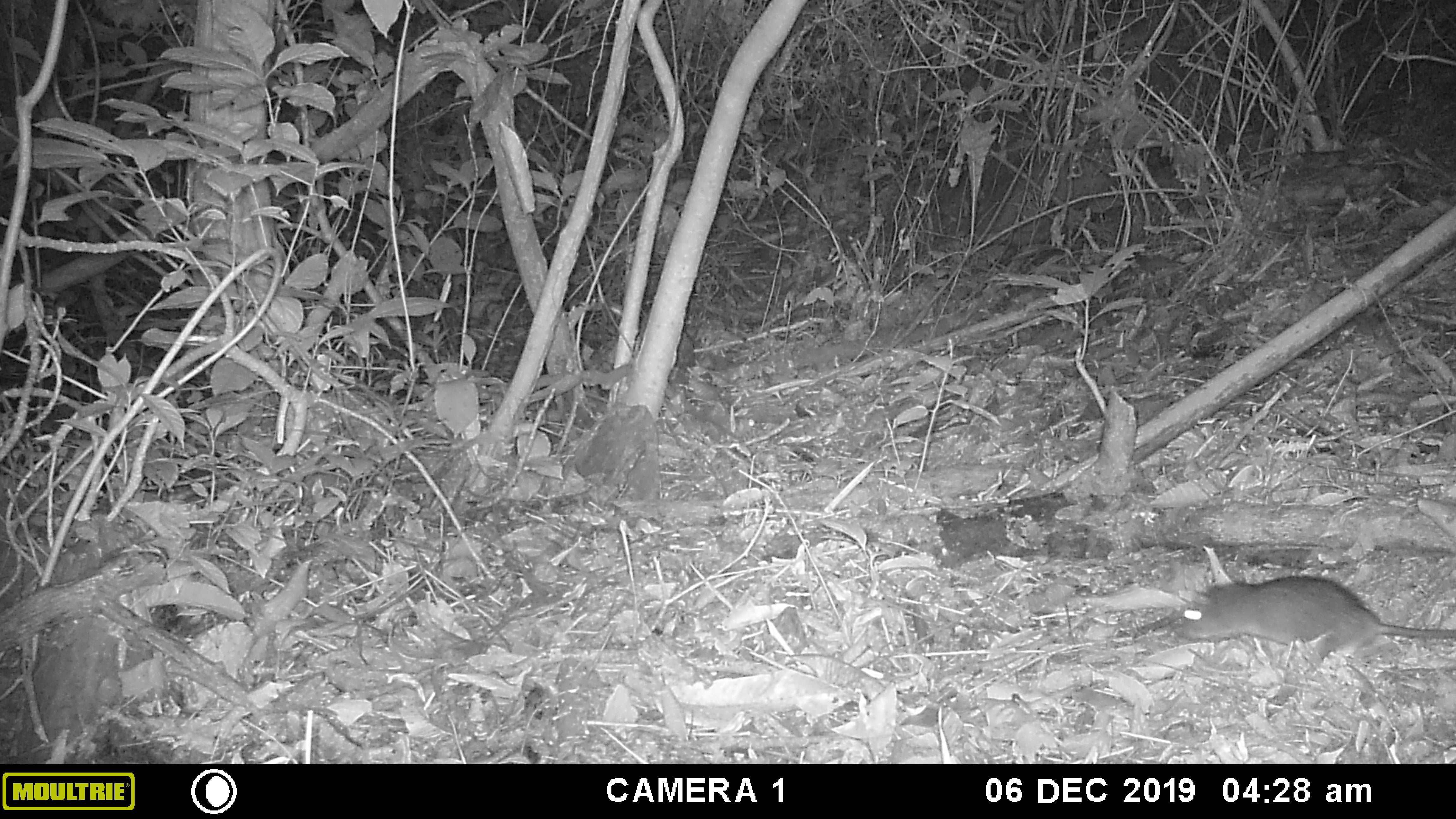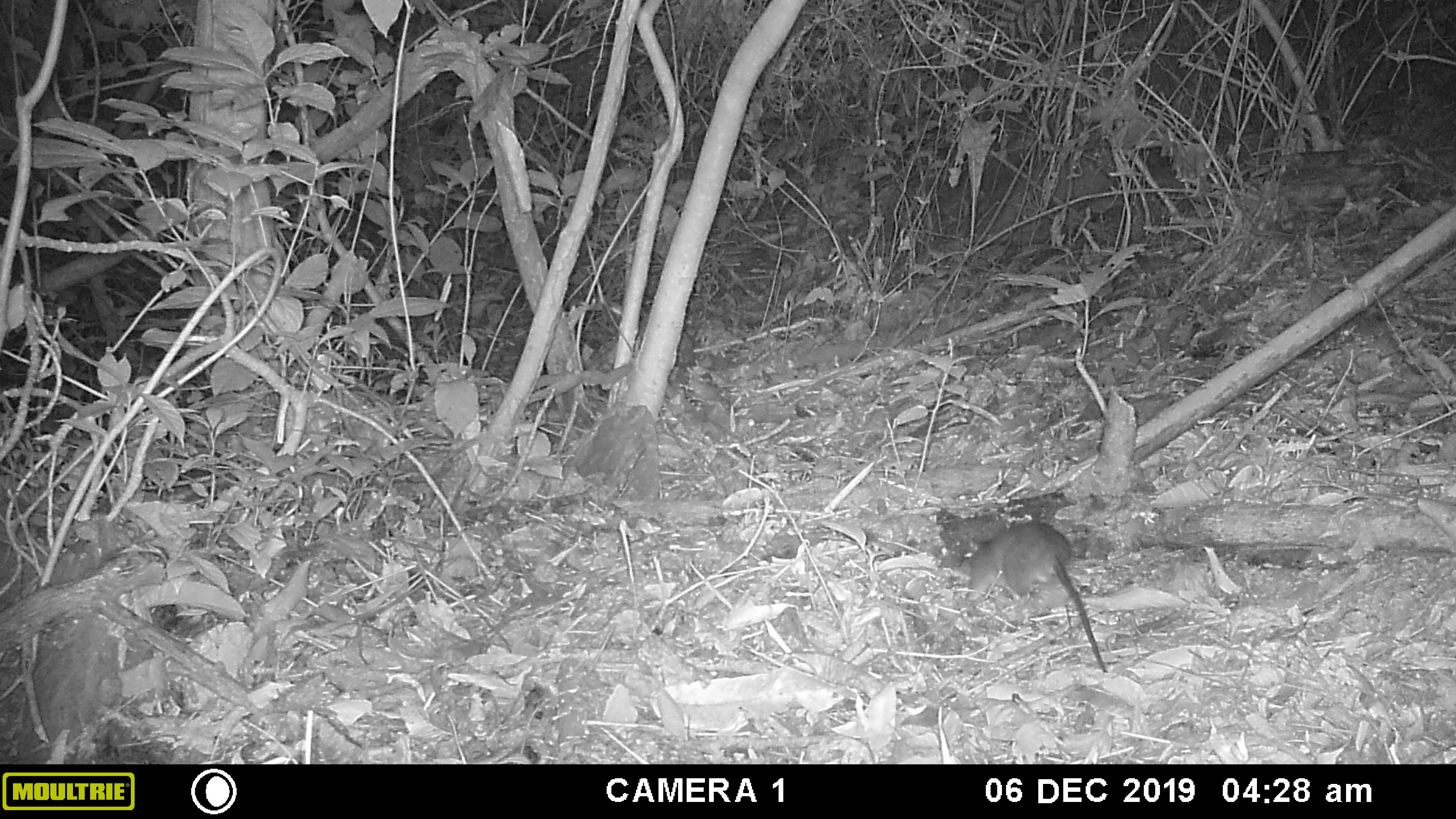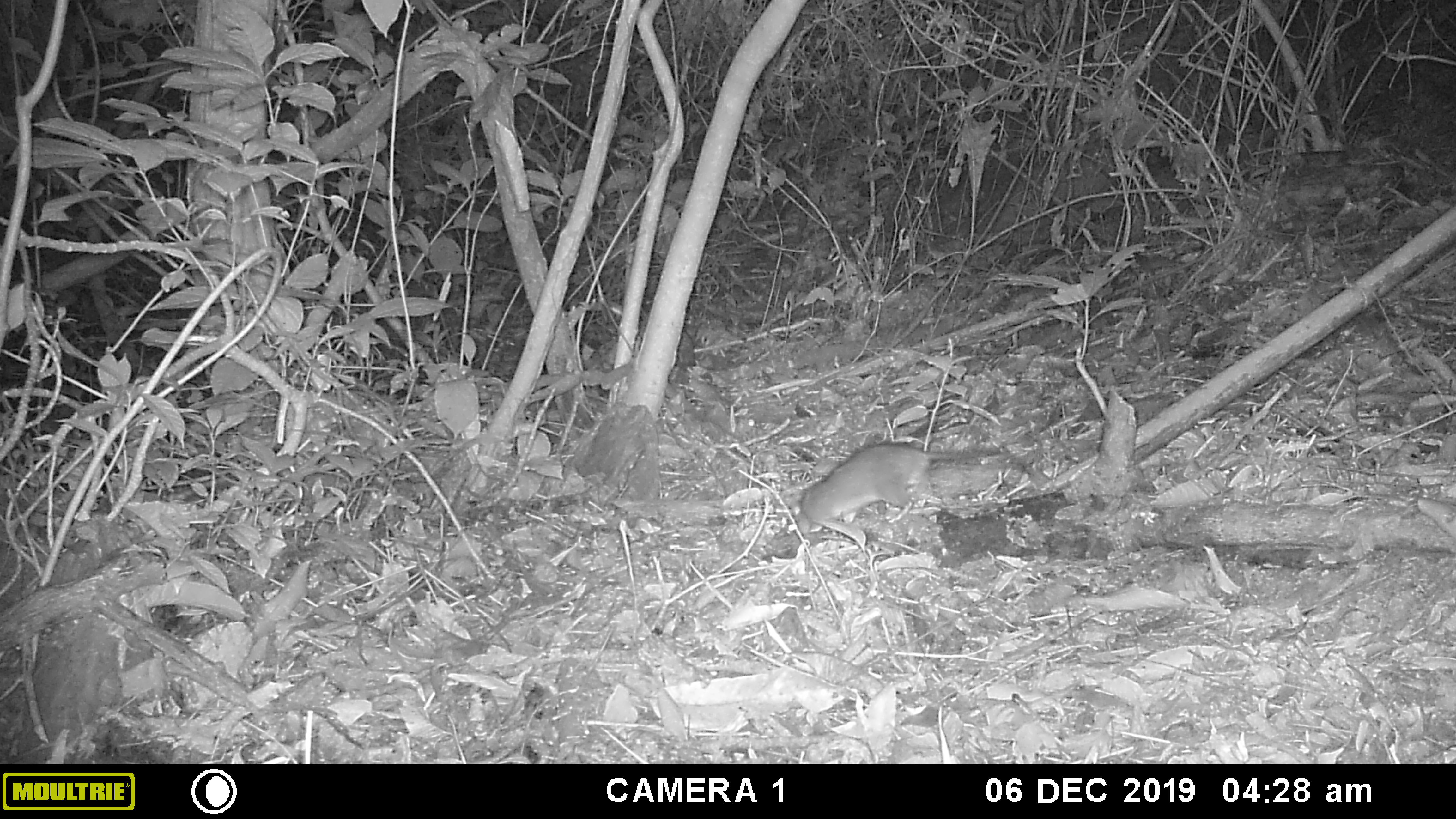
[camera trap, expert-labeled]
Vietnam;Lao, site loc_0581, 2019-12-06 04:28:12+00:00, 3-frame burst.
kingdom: Animalia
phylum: Chordata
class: Mammalia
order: Rodentia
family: Muridae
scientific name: Muridae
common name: old-world mice and rats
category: unidentified murid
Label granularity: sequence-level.